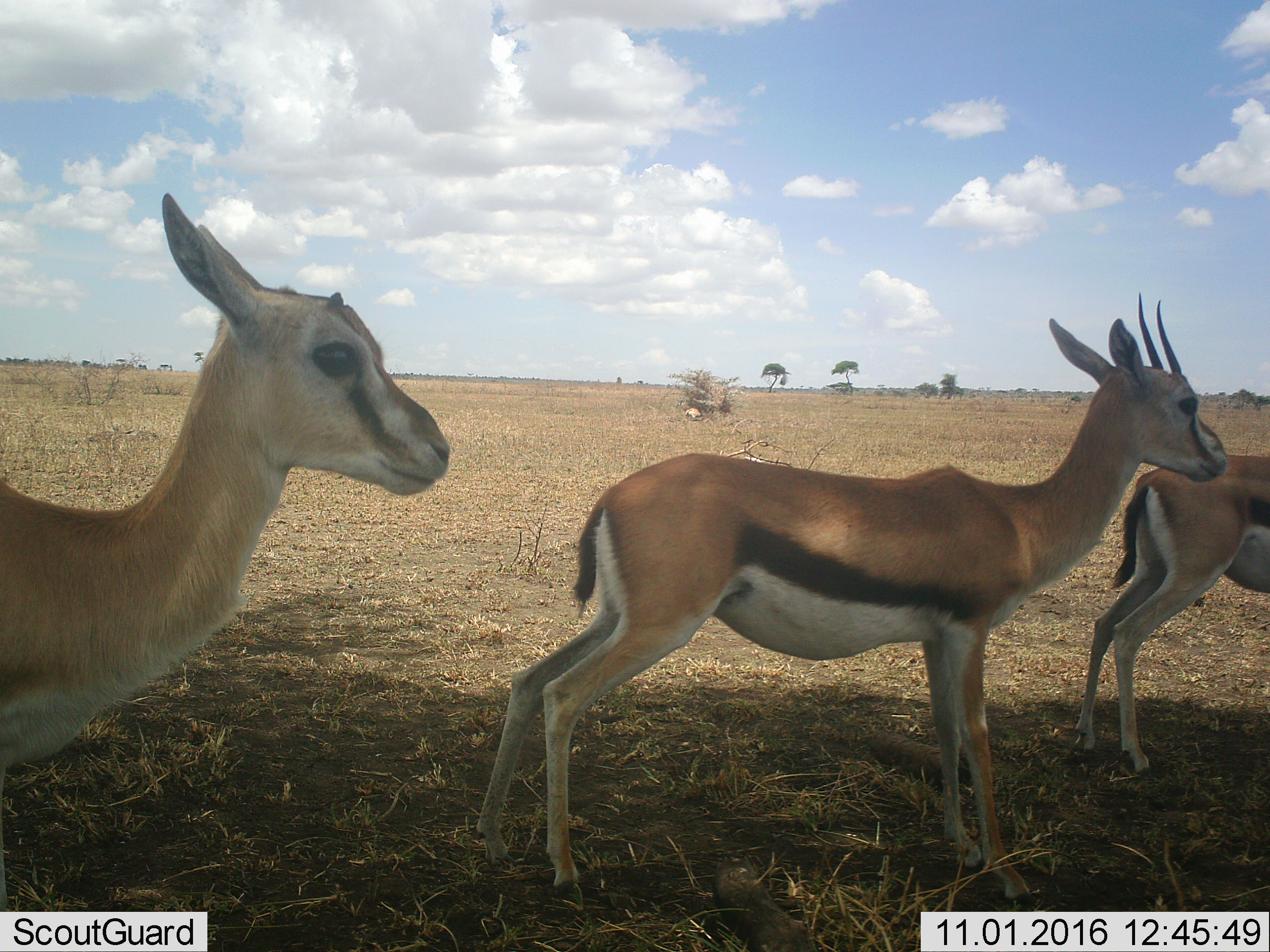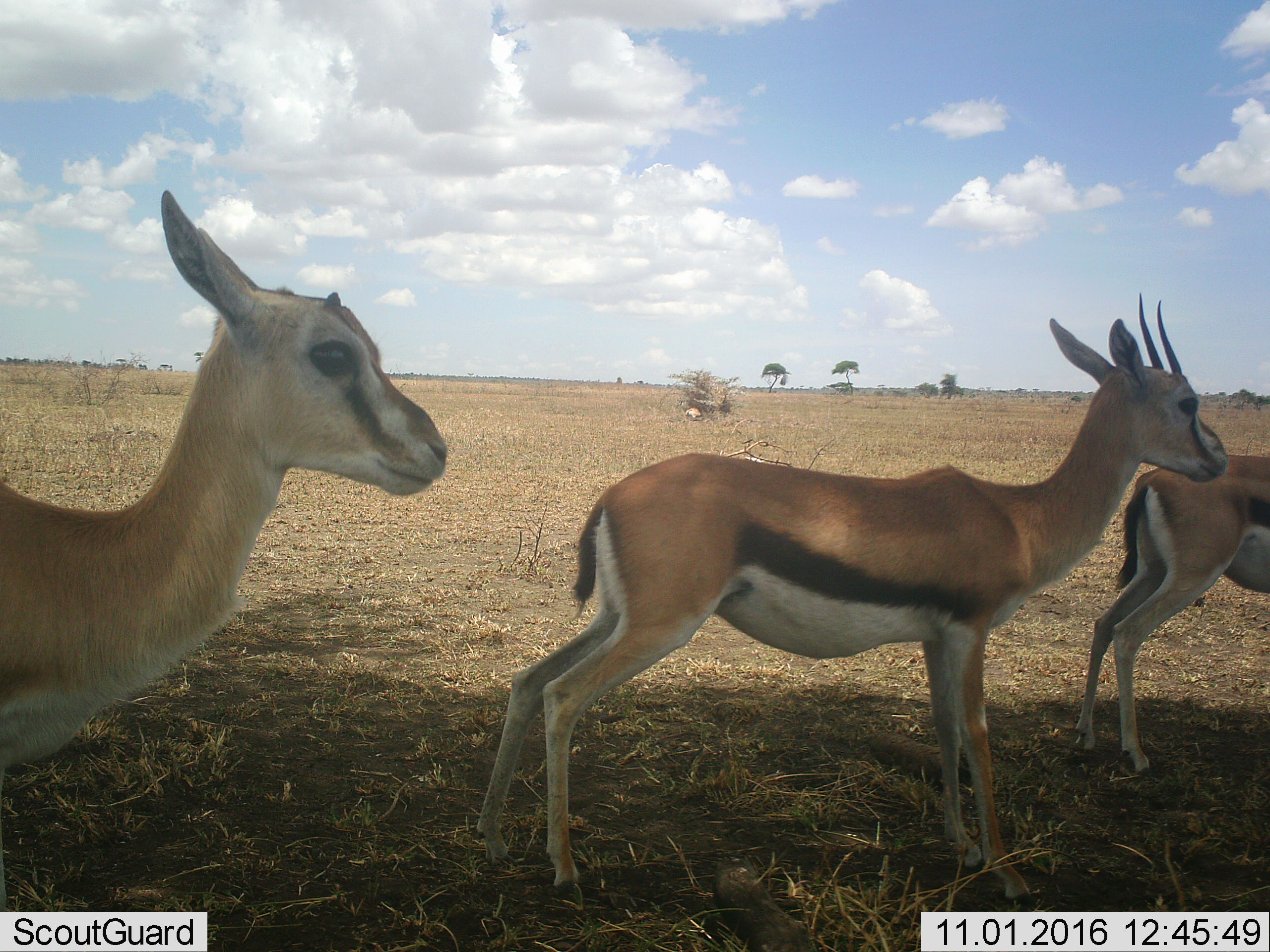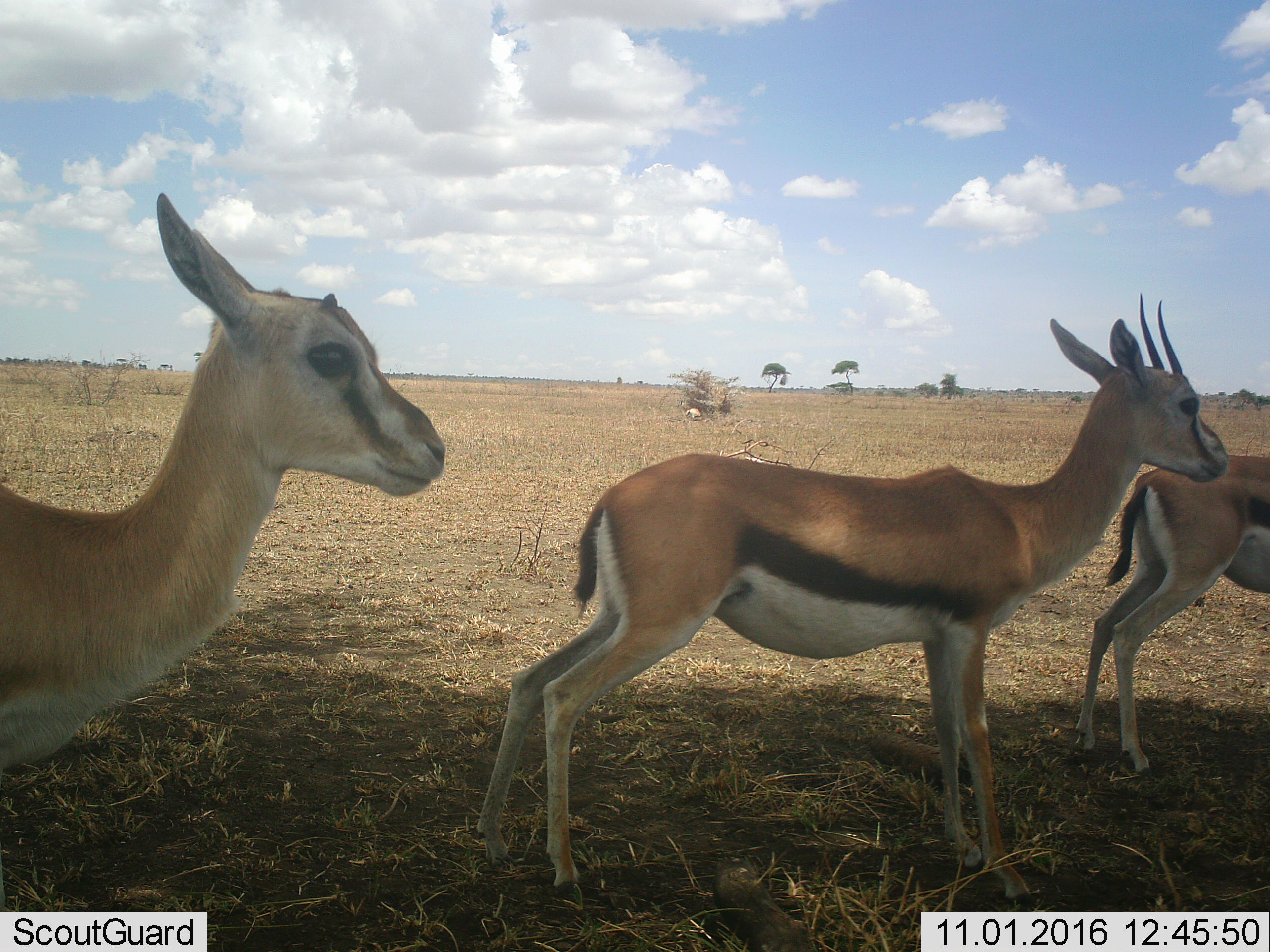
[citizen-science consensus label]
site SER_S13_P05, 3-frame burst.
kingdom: Animalia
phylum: Chordata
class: Mammalia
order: Artiodactyla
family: Bovidae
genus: Eudorcas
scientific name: Eudorcas thomsonii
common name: thomson's gazelle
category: gazellethomsons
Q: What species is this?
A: Gazellethomsons (thomson's gazelle) (Eudorcas thomsonii).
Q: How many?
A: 3.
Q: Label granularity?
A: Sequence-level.